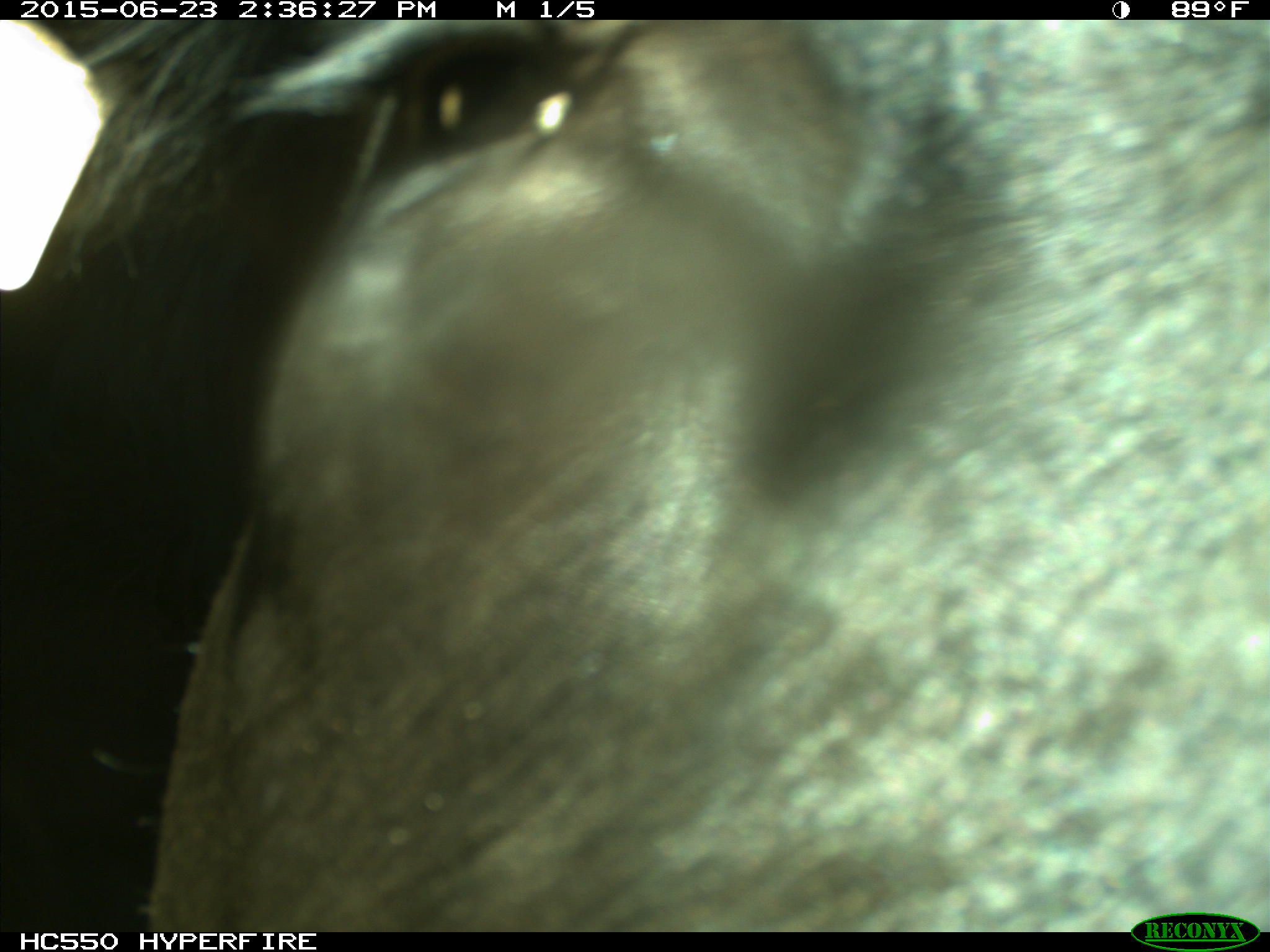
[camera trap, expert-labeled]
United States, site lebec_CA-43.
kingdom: Animalia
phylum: Chordata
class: Mammalia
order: Artiodactyla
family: Bovidae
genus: Bos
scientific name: Bos taurus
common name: domestic cow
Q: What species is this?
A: Bos taurus (domestic cow).